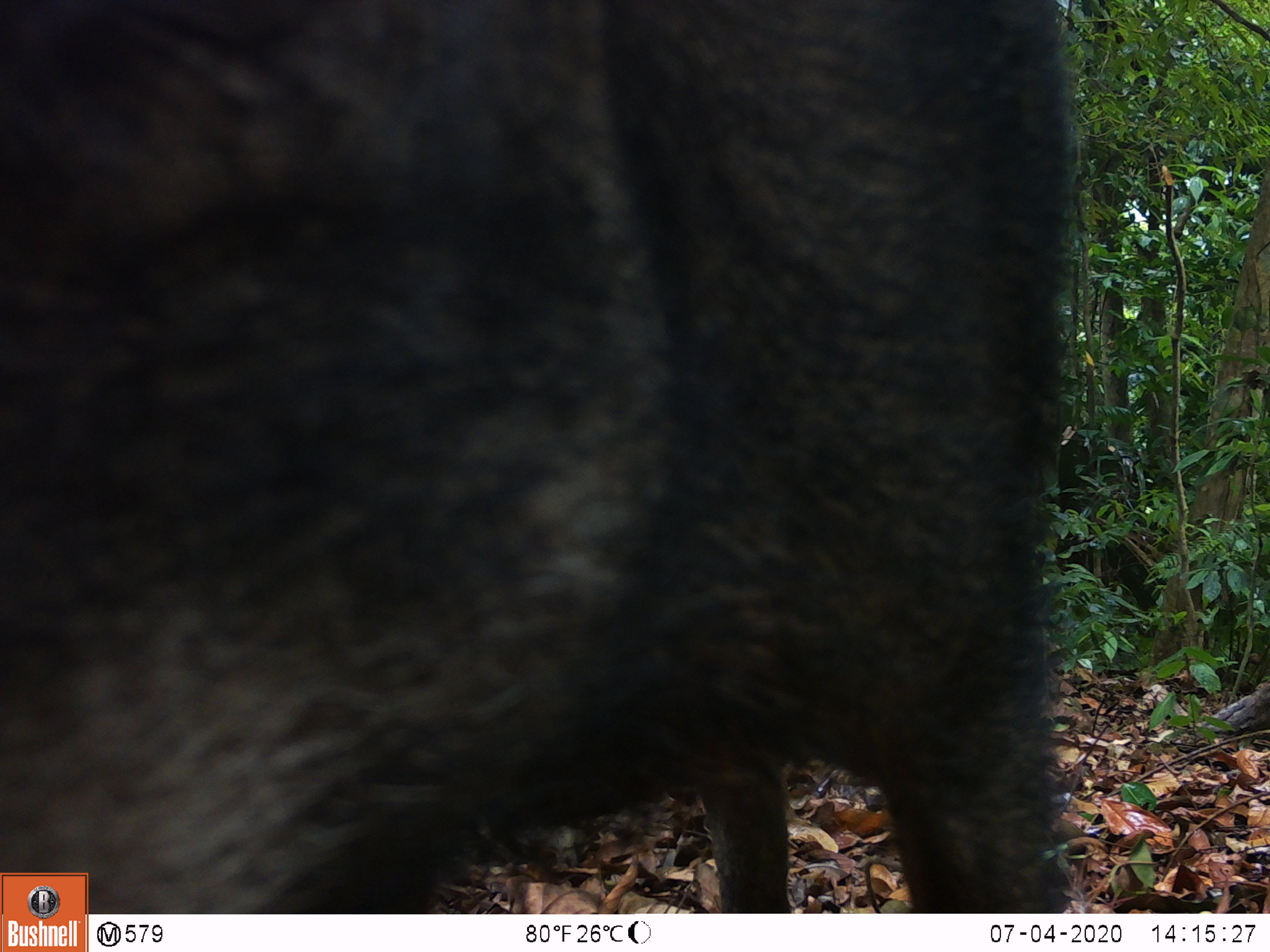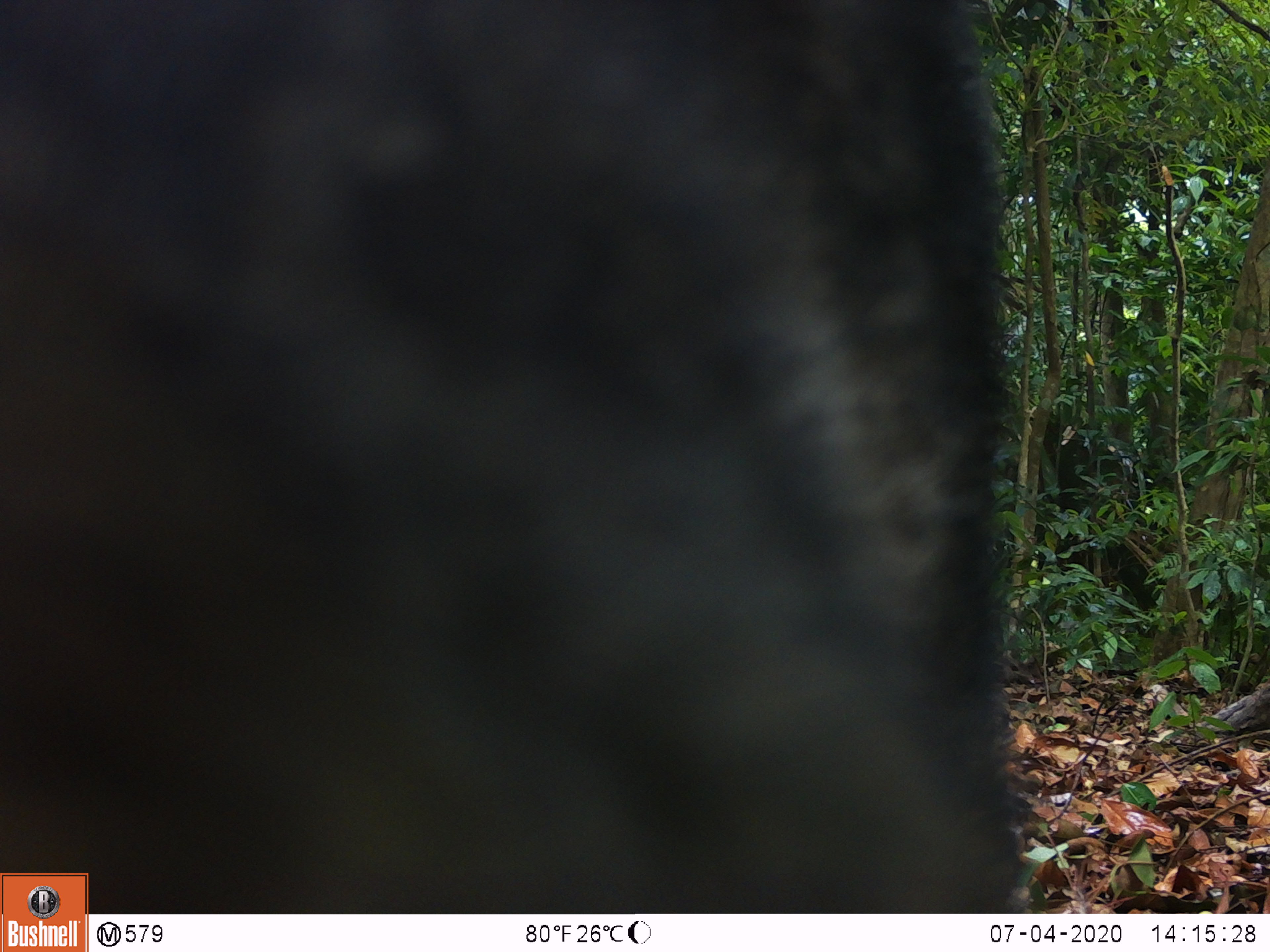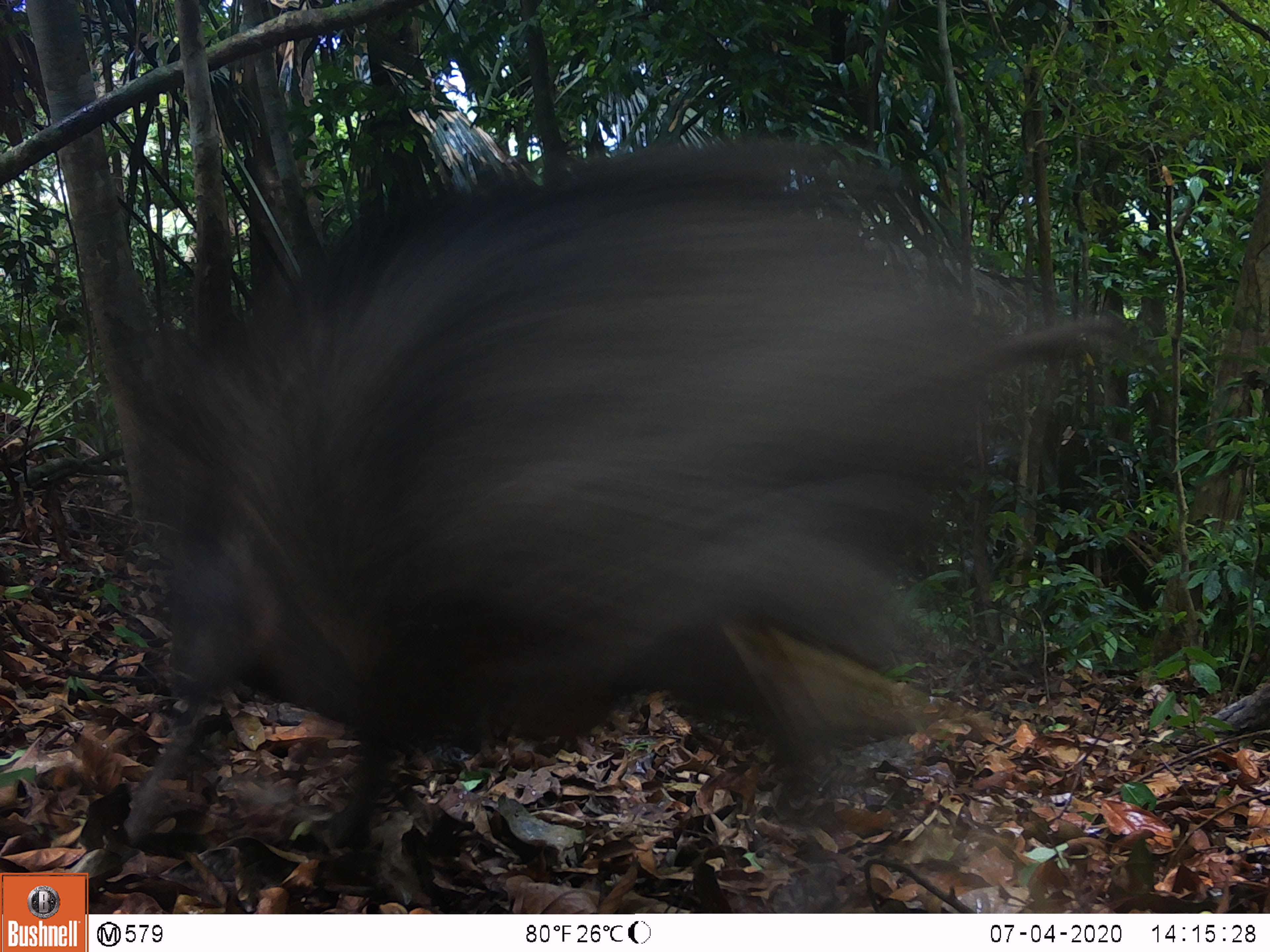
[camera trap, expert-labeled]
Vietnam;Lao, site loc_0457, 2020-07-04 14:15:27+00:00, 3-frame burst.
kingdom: Animalia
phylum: Chordata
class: Mammalia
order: Artiodactyla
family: Suidae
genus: Sus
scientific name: Sus scrofa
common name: eurasian wild pig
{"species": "eurasian wild pig (Sus scrofa)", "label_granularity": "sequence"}